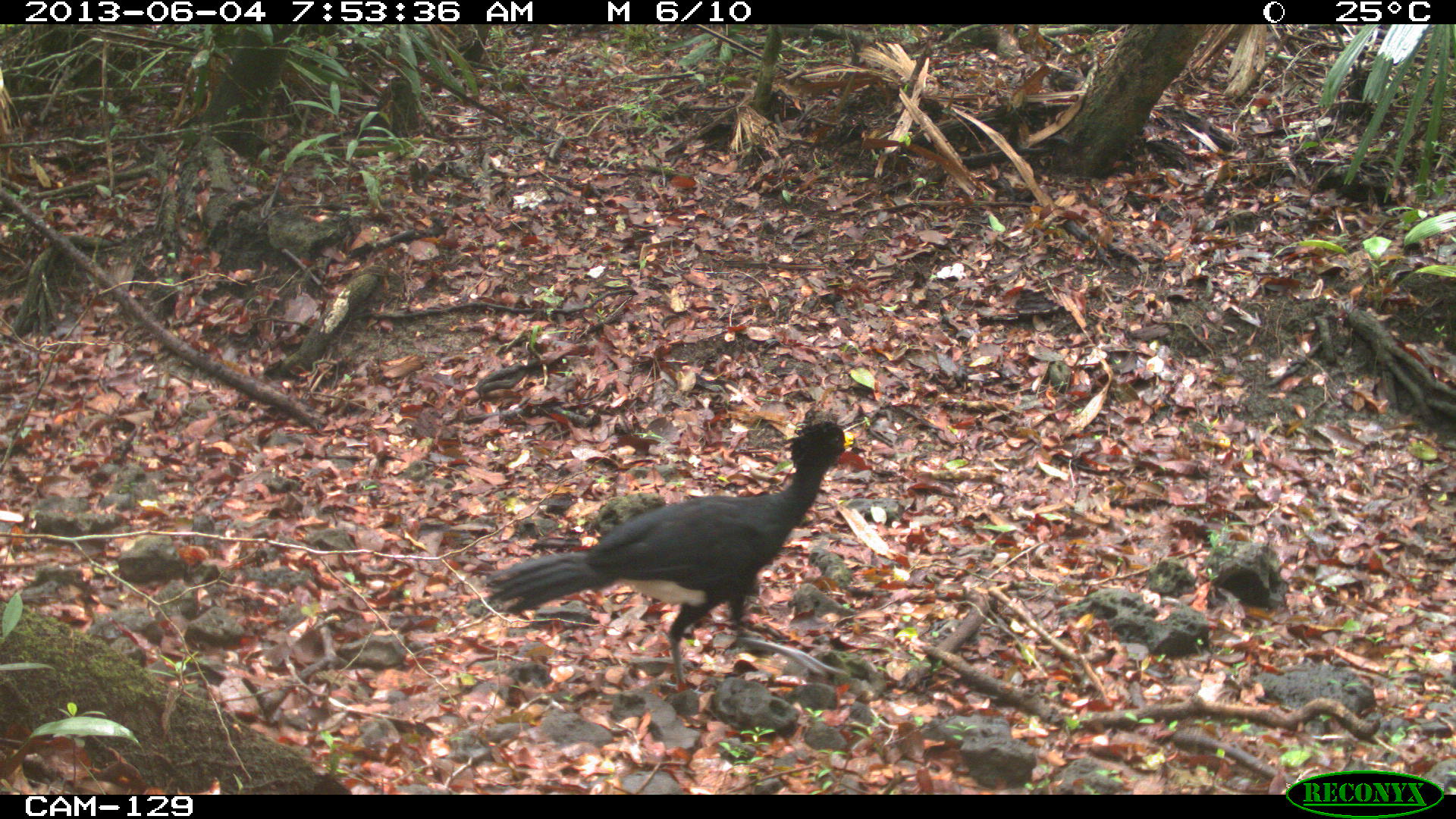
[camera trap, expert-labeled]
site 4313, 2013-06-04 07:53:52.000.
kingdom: Animalia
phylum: Chordata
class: Aves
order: Galliformes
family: Cracidae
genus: Crax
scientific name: Crax rubra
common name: great curassow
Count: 2.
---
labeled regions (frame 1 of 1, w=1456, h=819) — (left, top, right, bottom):
crax rubra: (484, 421, 854, 691)